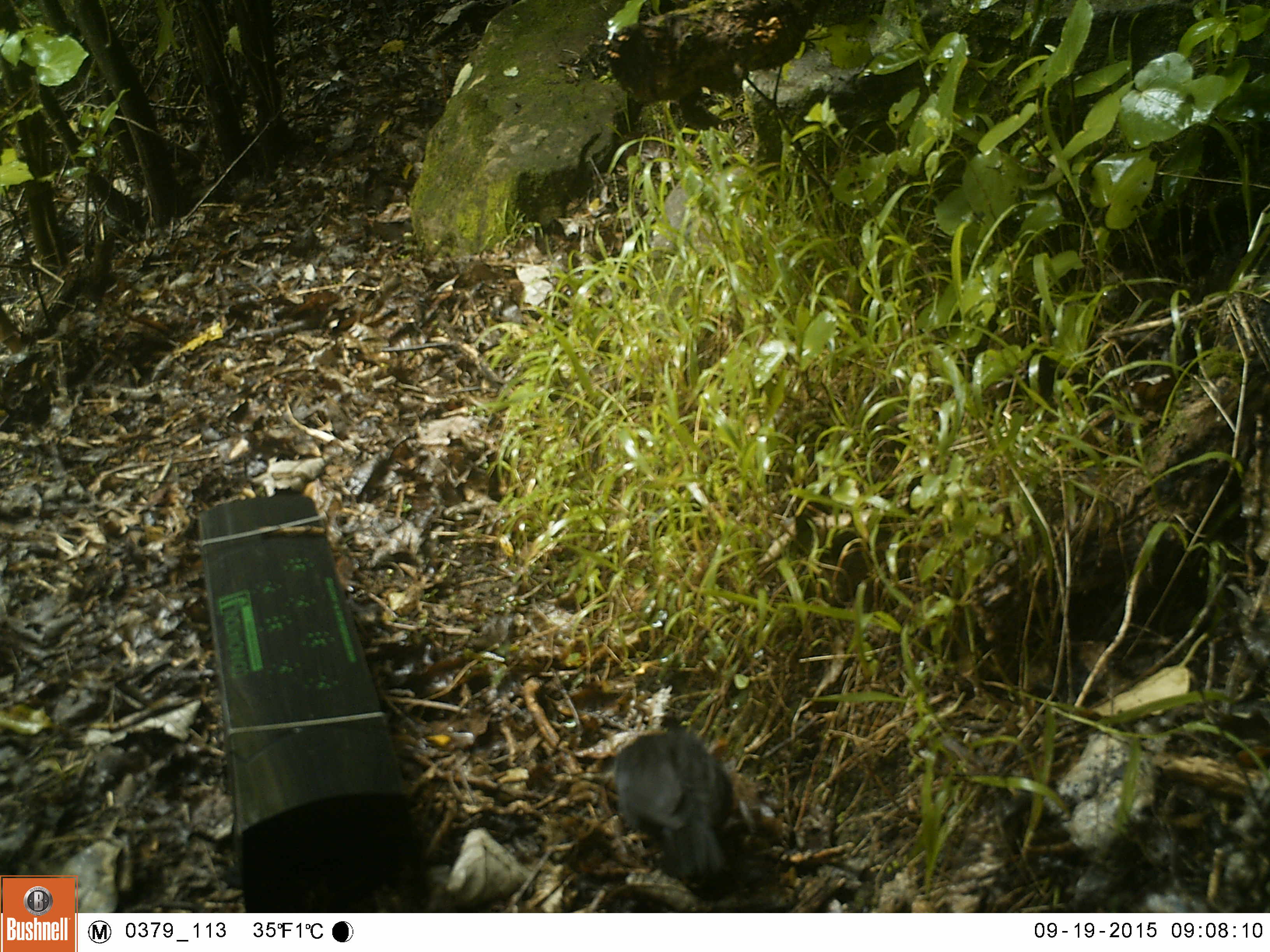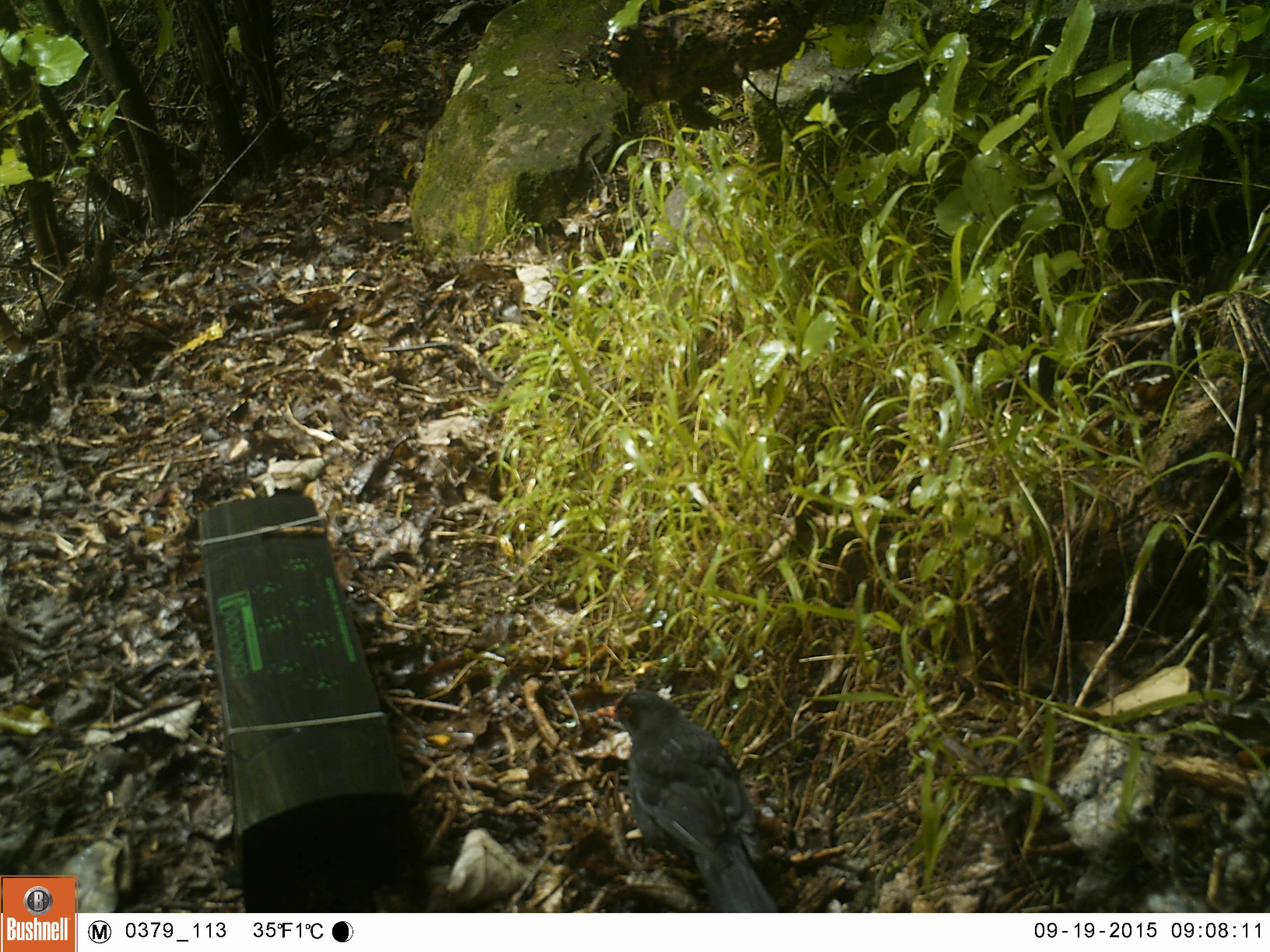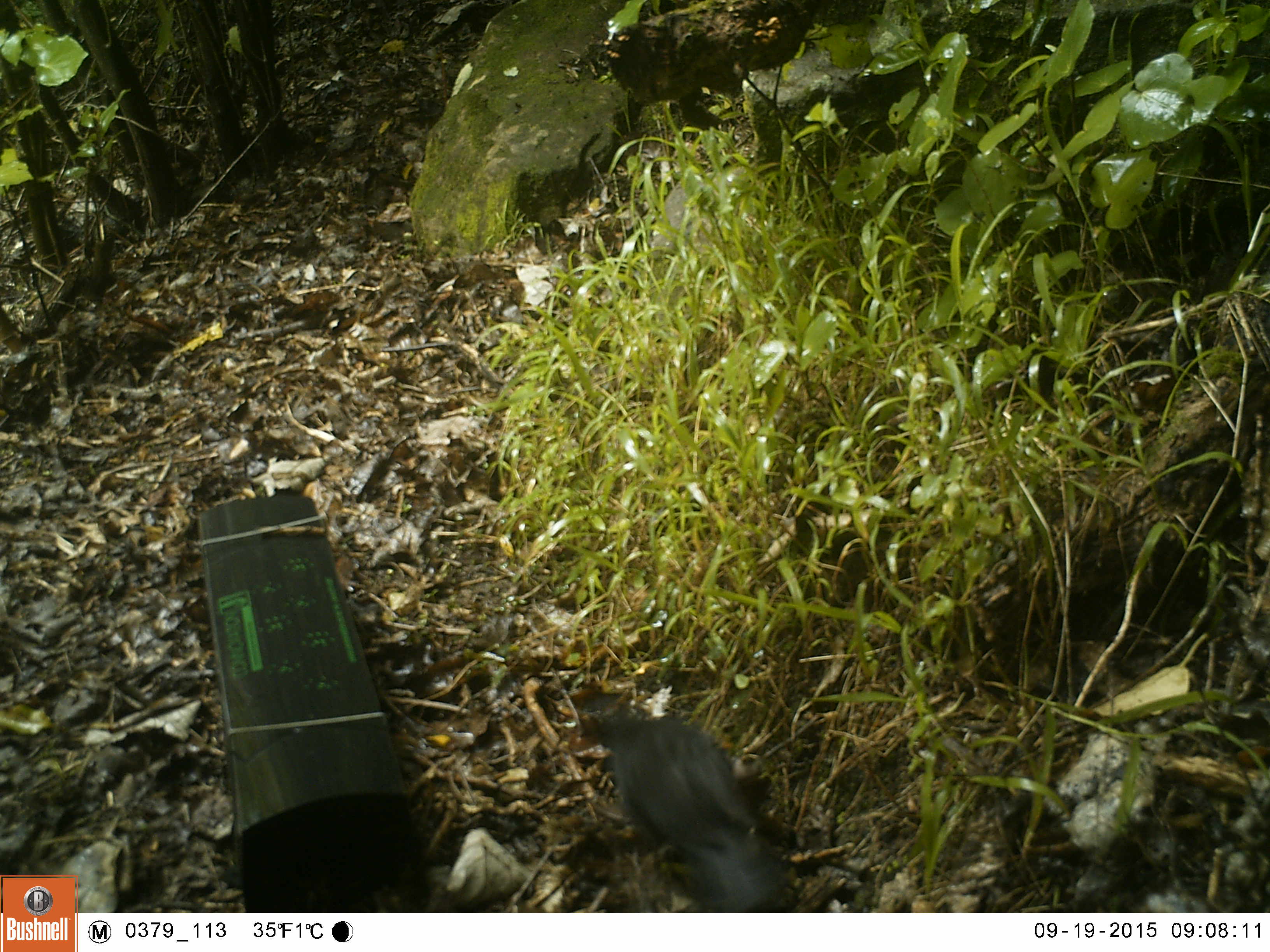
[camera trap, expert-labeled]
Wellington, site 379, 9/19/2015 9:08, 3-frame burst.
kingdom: Animalia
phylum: Chordata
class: Aves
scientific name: Aves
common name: bird